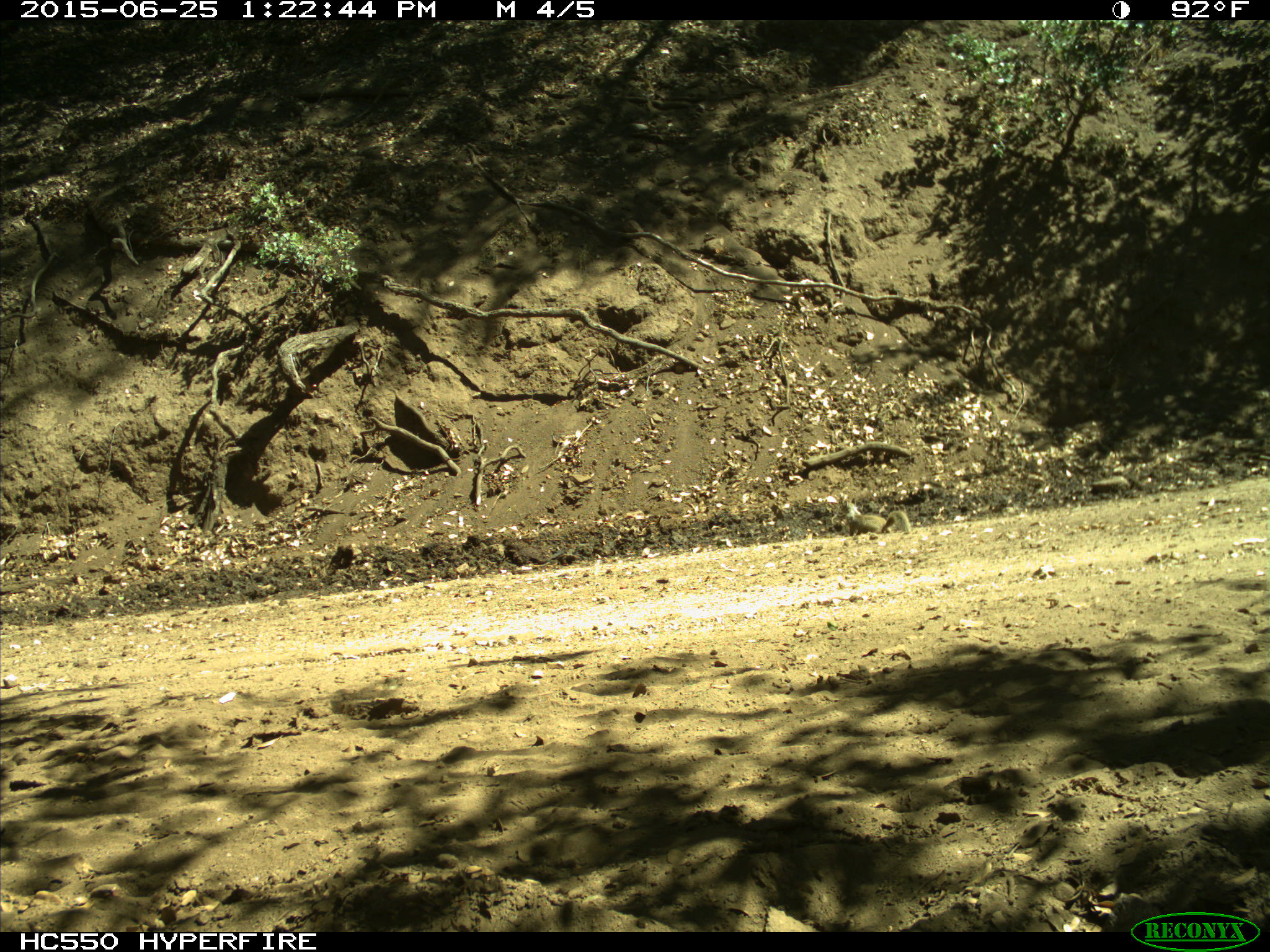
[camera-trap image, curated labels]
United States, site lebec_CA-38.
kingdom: Animalia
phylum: Chordata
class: Mammalia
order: Rodentia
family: Sciuridae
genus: Otospermophilus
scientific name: Otospermophilus beecheyi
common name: california ground squirrel